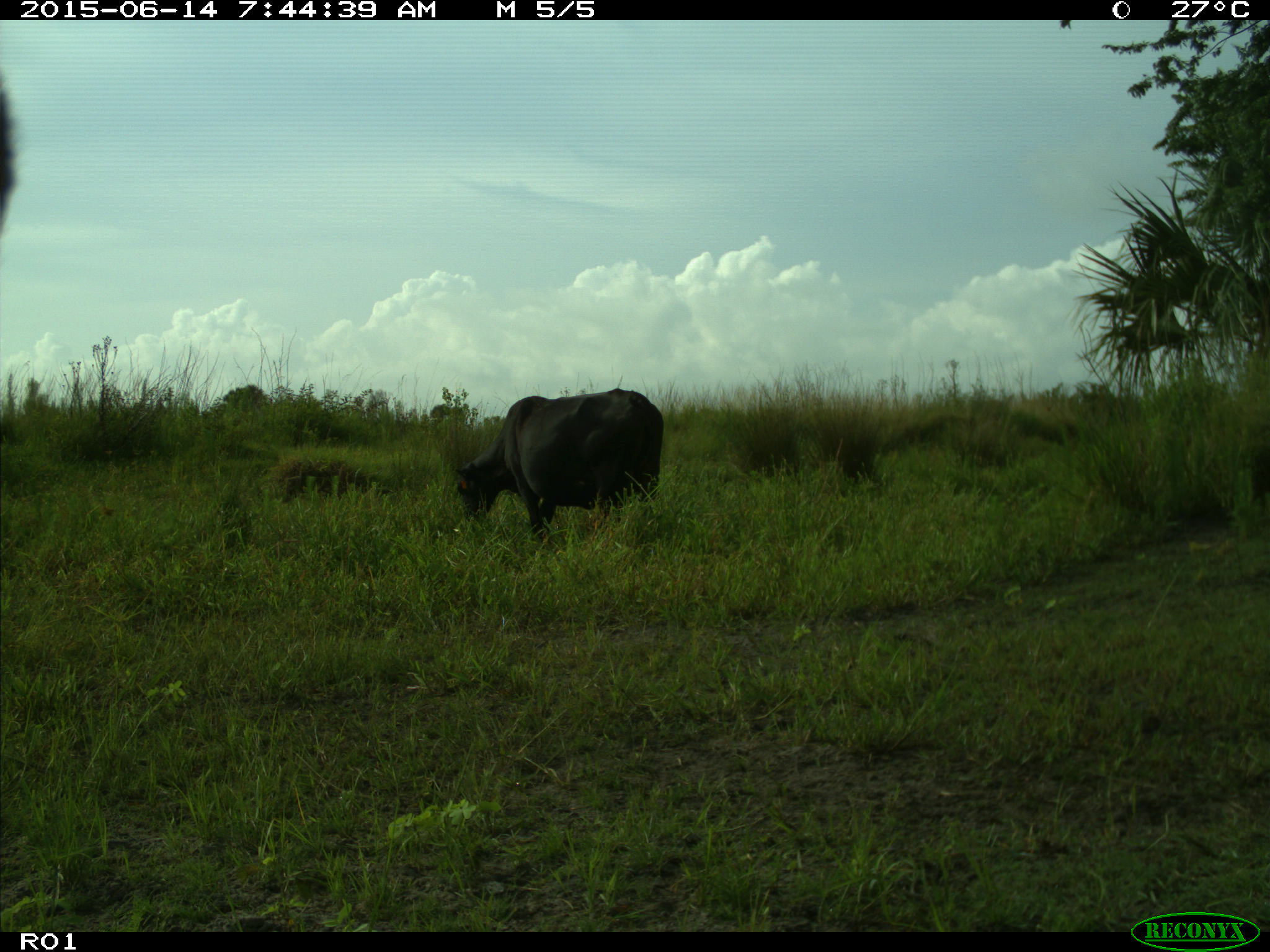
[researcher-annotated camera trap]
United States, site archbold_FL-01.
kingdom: Animalia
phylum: Chordata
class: Mammalia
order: Artiodactyla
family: Bovidae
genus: Bos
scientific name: Bos taurus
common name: domestic cow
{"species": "Bos taurus (domestic cow)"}